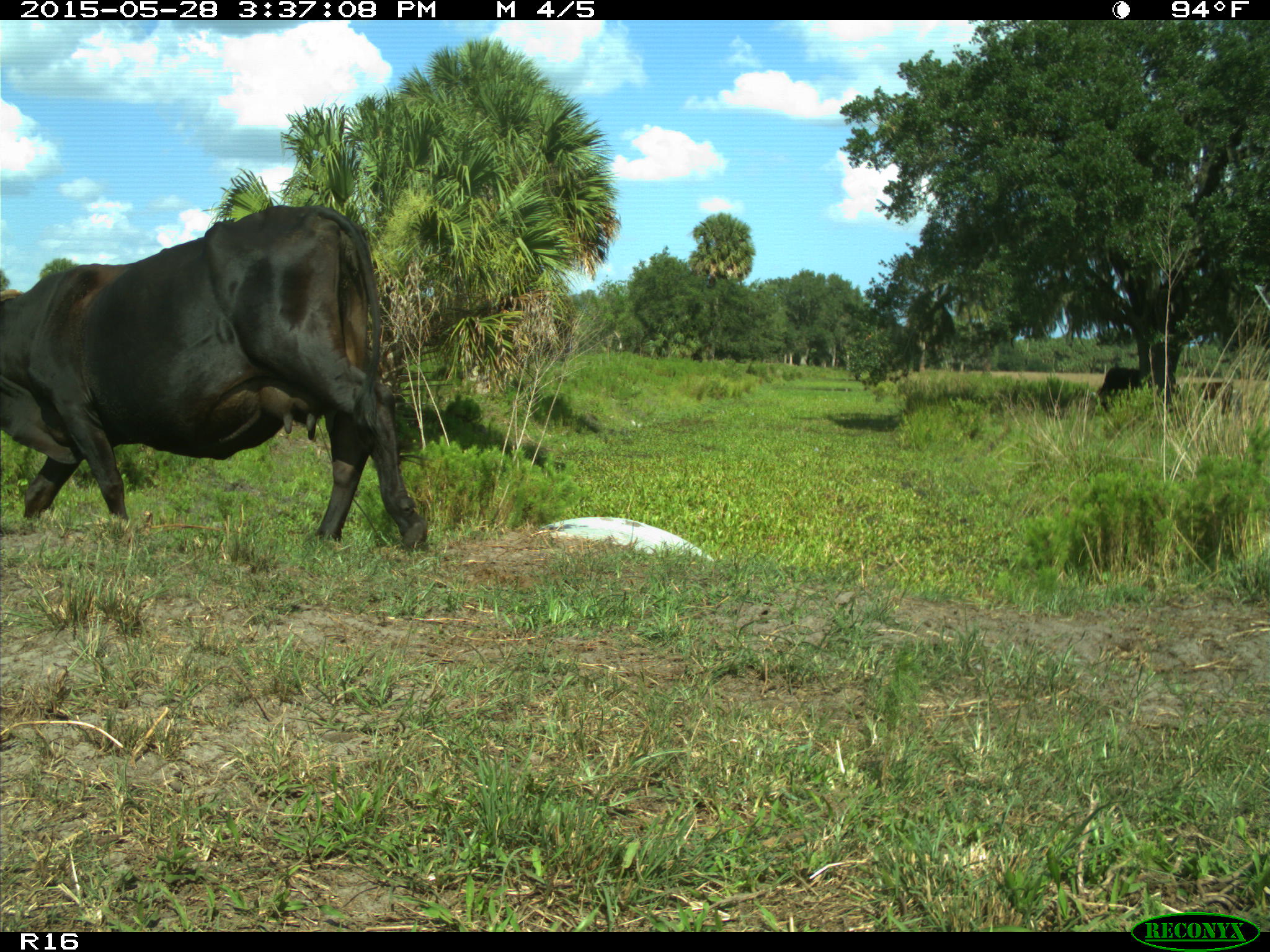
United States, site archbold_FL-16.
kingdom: Animalia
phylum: Chordata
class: Mammalia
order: Artiodactyla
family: Bovidae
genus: Bos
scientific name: Bos taurus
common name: domestic cow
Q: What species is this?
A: Bos taurus (domestic cow).